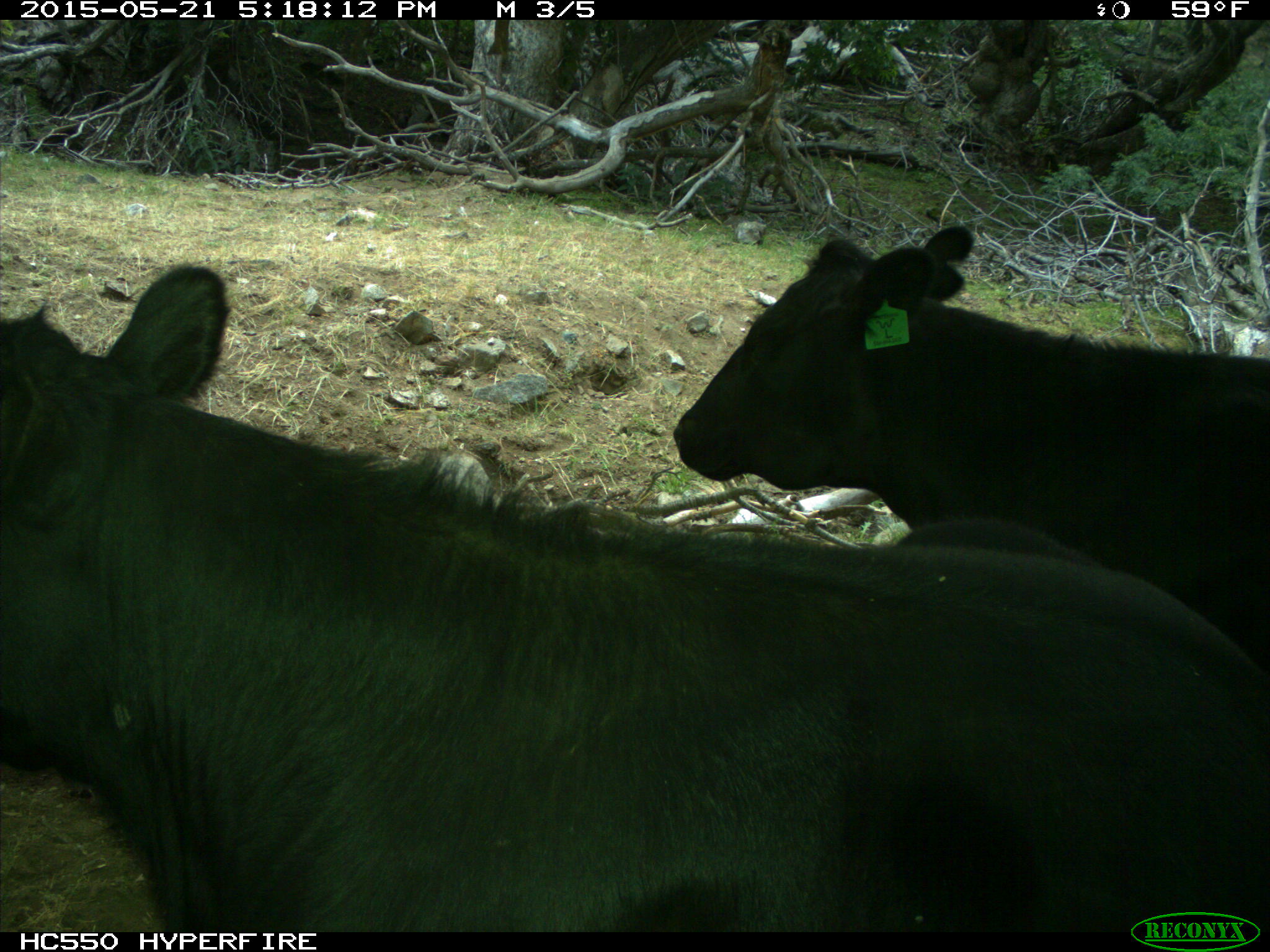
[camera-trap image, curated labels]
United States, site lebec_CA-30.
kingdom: Animalia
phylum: Chordata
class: Mammalia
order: Artiodactyla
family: Bovidae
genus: Bos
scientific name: Bos taurus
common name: domestic cow